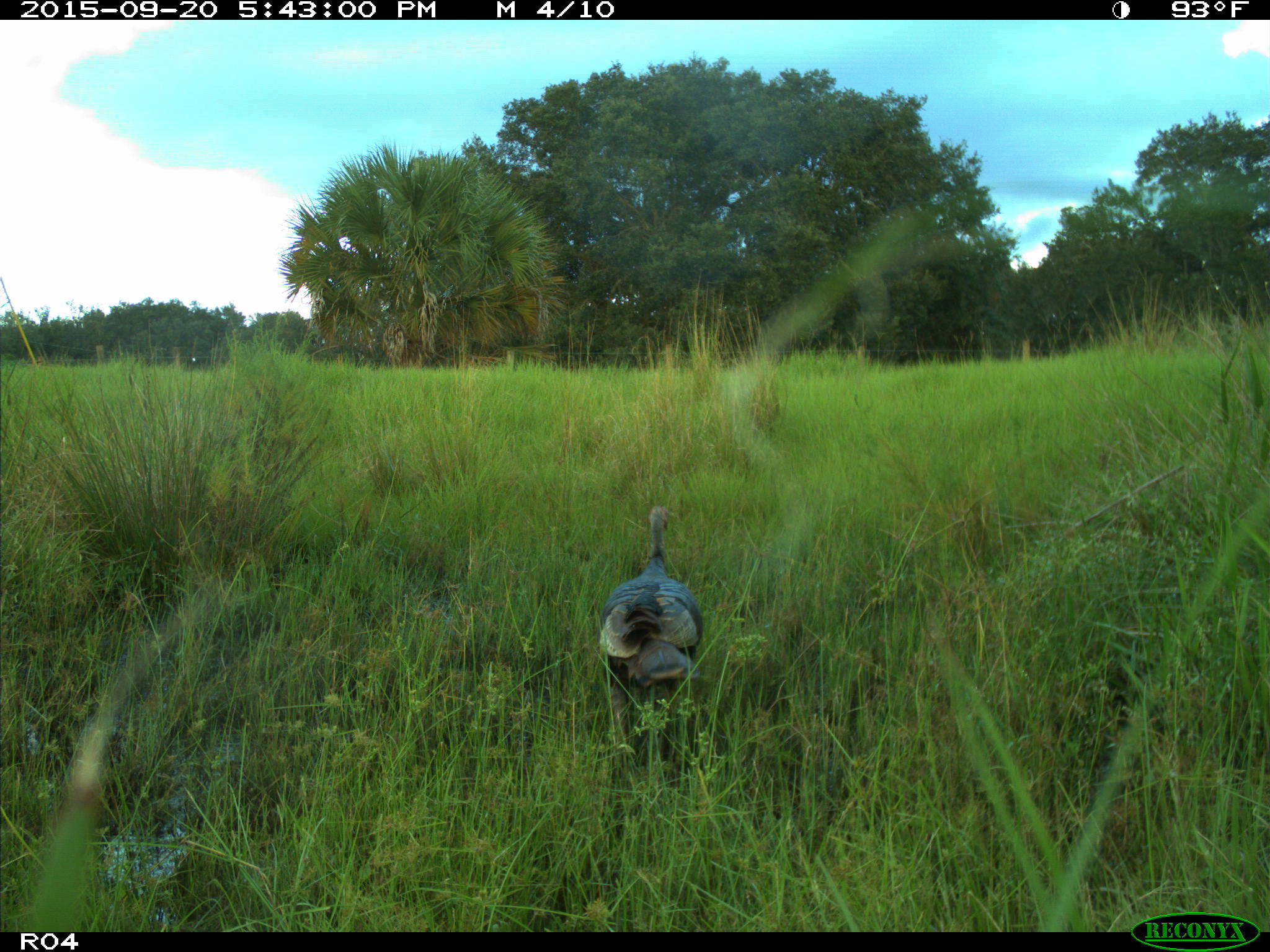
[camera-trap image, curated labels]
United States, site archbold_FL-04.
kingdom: Animalia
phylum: Chordata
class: Aves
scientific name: Aves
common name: birds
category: unidentified bird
Unidentified bird (birds) (Aves).